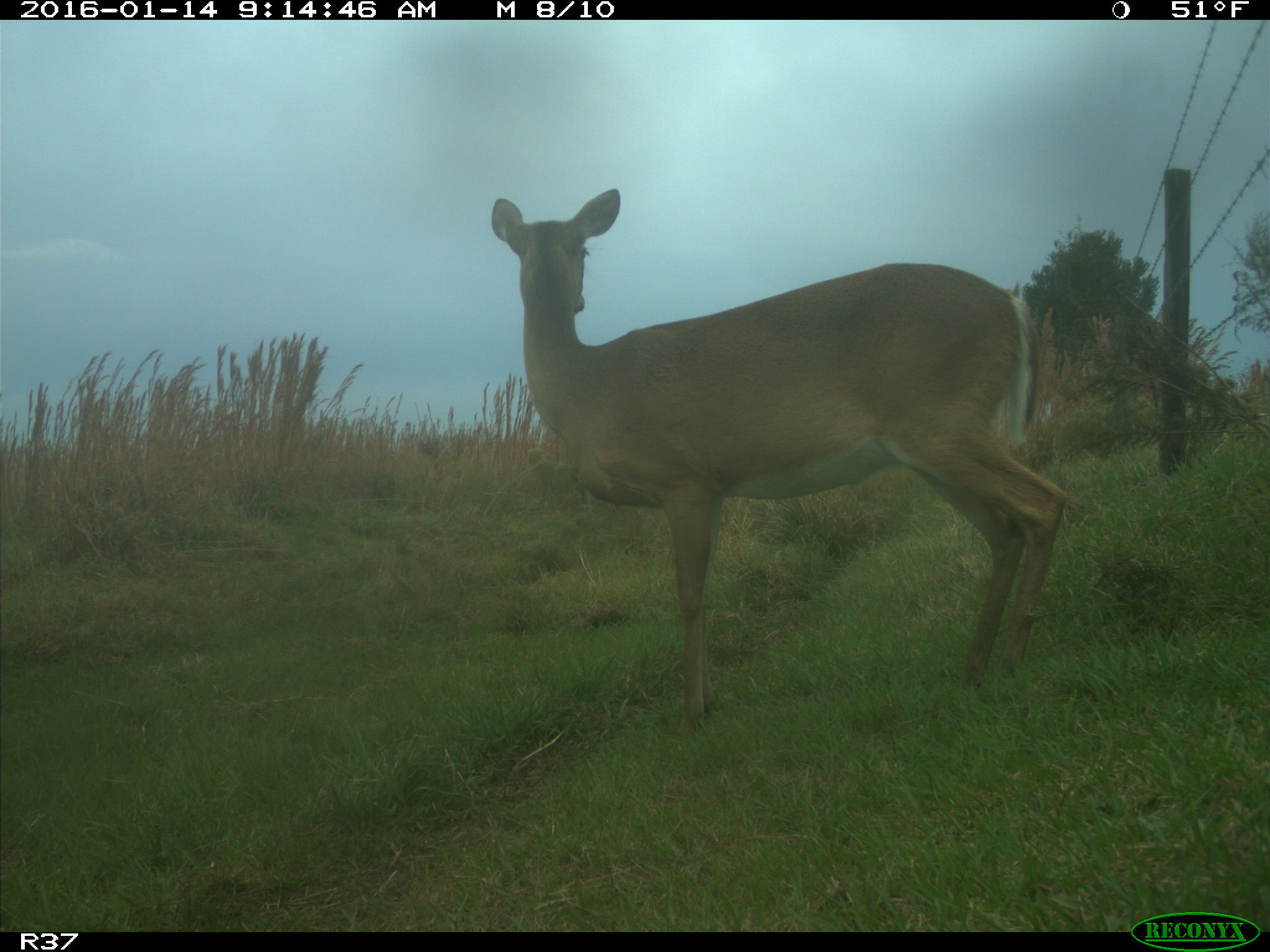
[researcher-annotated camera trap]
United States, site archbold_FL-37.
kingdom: Animalia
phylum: Chordata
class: Mammalia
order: Artiodactyla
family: Cervidae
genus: Odocoileus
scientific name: Odocoileus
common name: deer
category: unidentified deer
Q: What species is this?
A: Unidentified deer (deer) (Odocoileus).